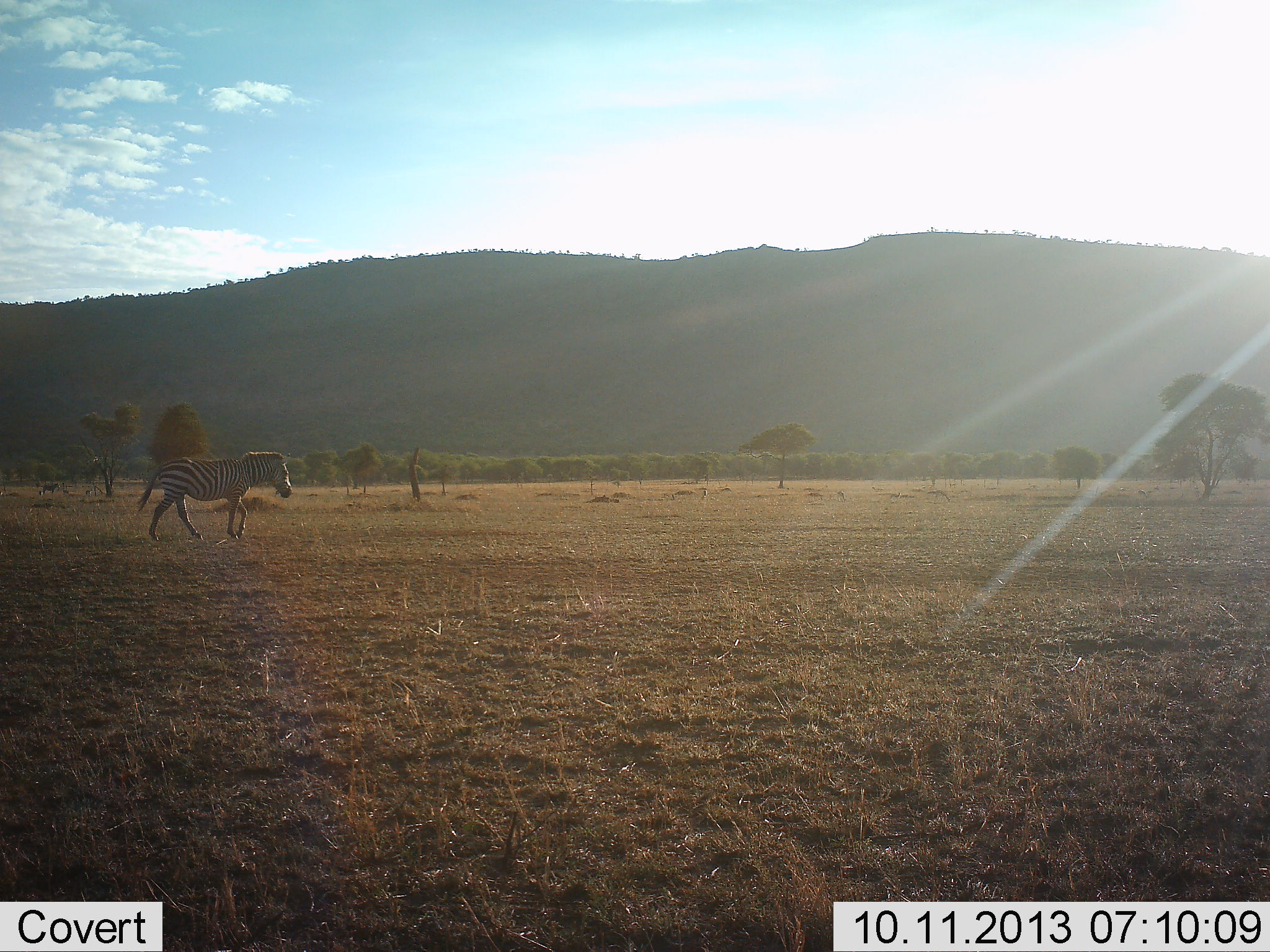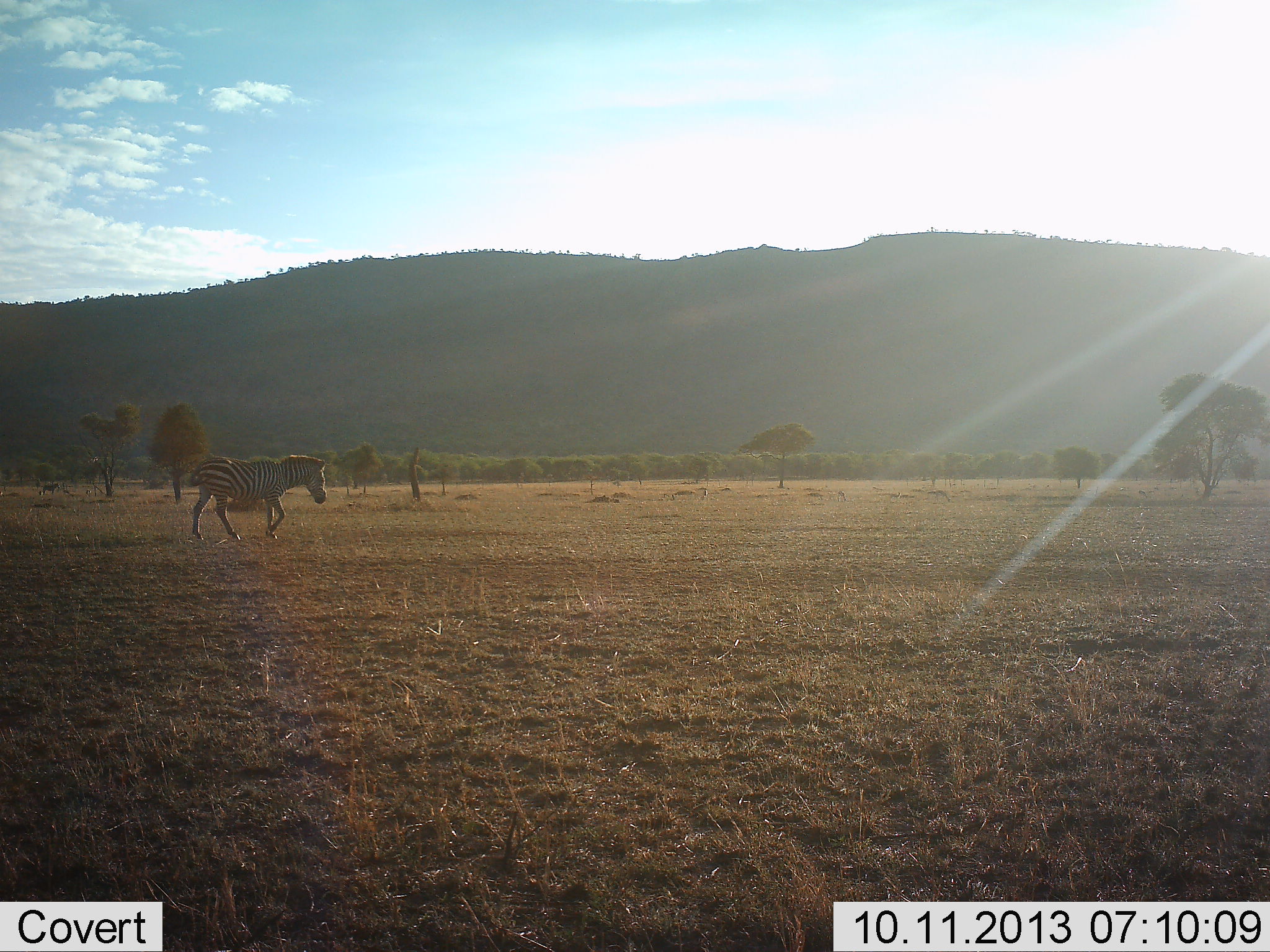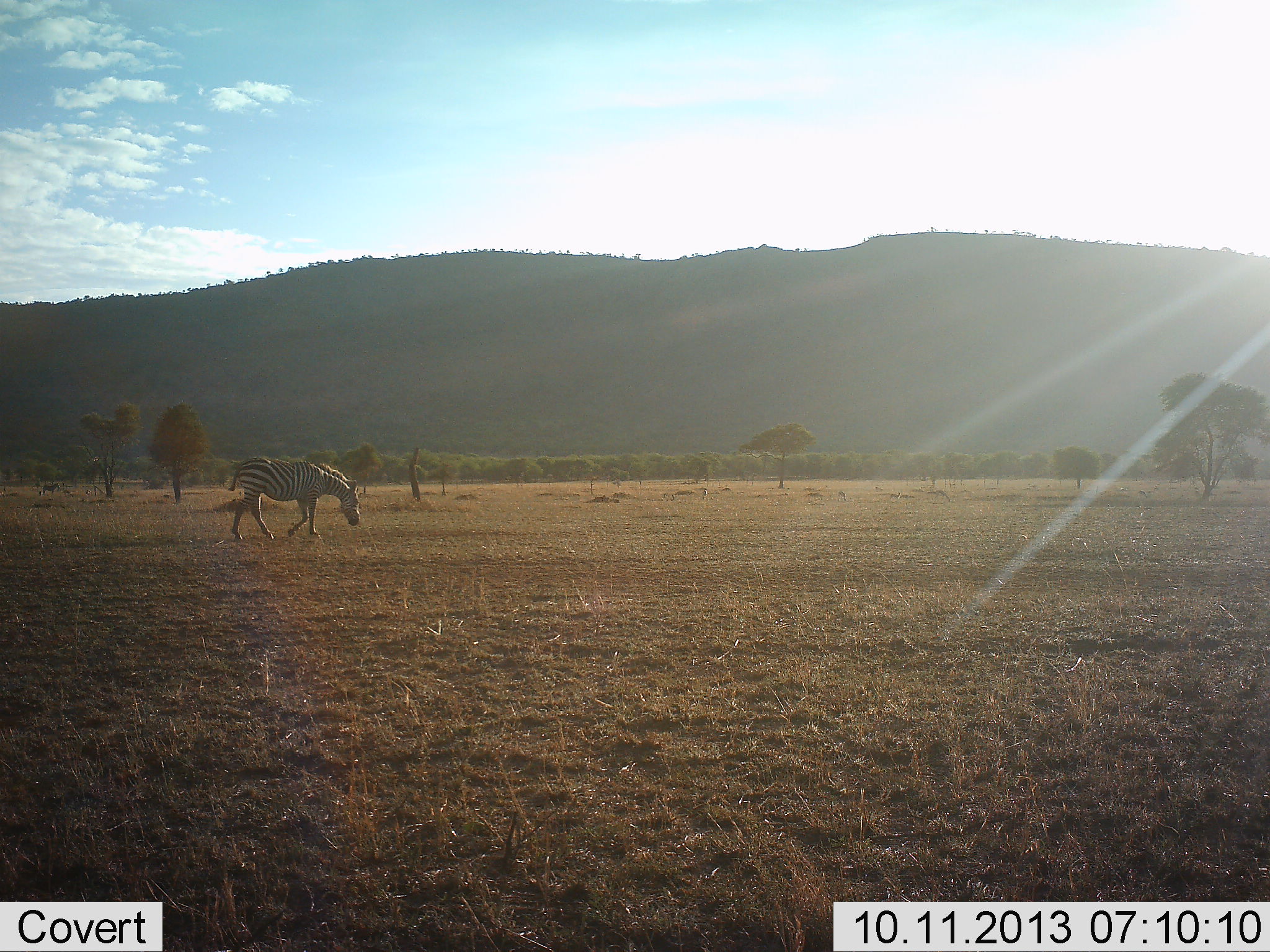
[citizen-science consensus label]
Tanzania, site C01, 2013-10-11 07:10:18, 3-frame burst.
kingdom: Animalia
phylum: Chordata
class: Mammalia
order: Perissodactyla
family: Equidae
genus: Equus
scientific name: Equus quagga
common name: plains zebra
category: zebra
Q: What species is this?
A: Zebra (plains zebra) (Equus quagga).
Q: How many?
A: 1.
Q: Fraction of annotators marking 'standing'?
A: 4%.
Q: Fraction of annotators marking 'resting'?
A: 0%.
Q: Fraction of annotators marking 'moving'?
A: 96%.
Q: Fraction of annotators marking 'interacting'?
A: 0%.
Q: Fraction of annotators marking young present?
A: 0%.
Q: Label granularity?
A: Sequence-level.